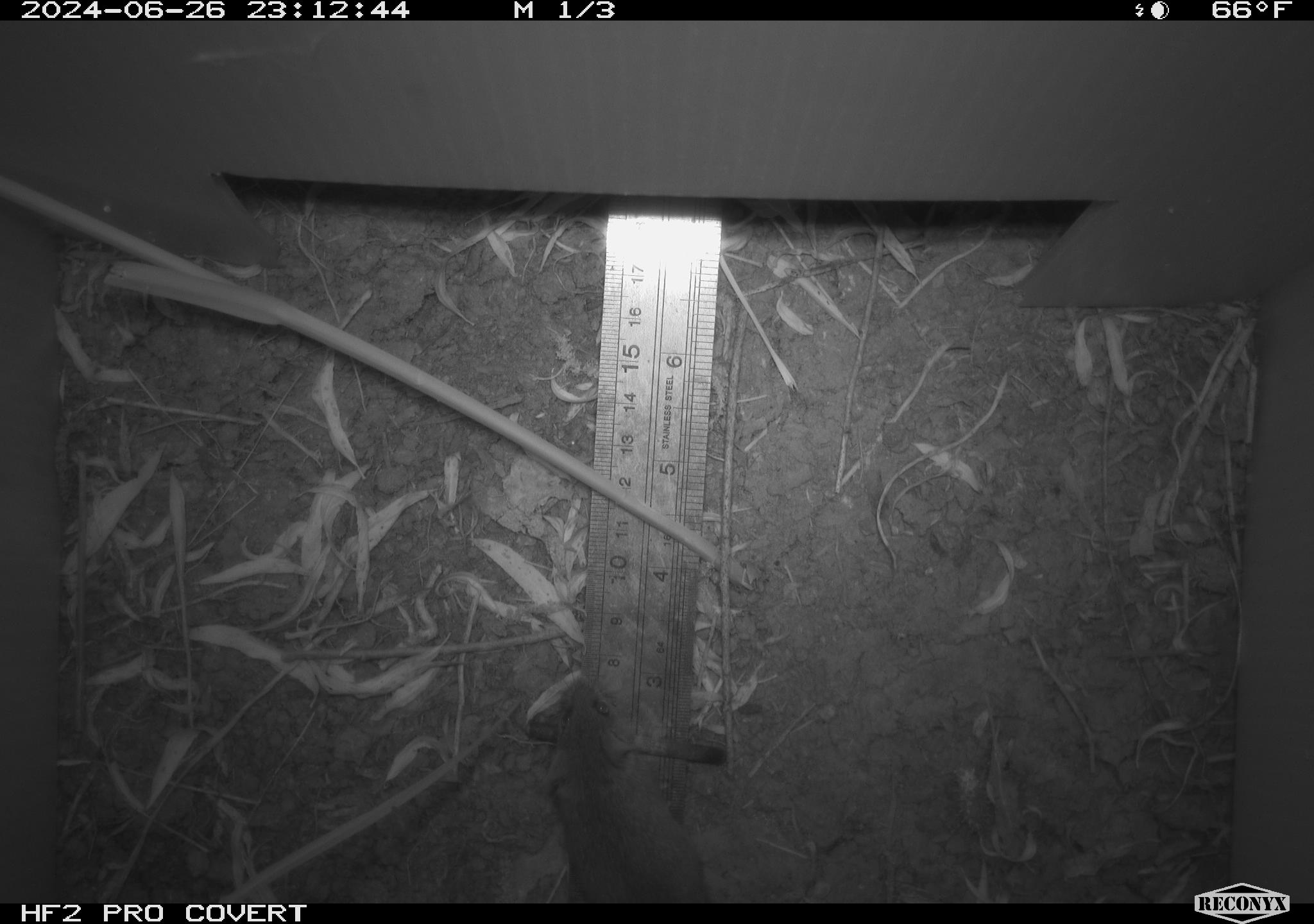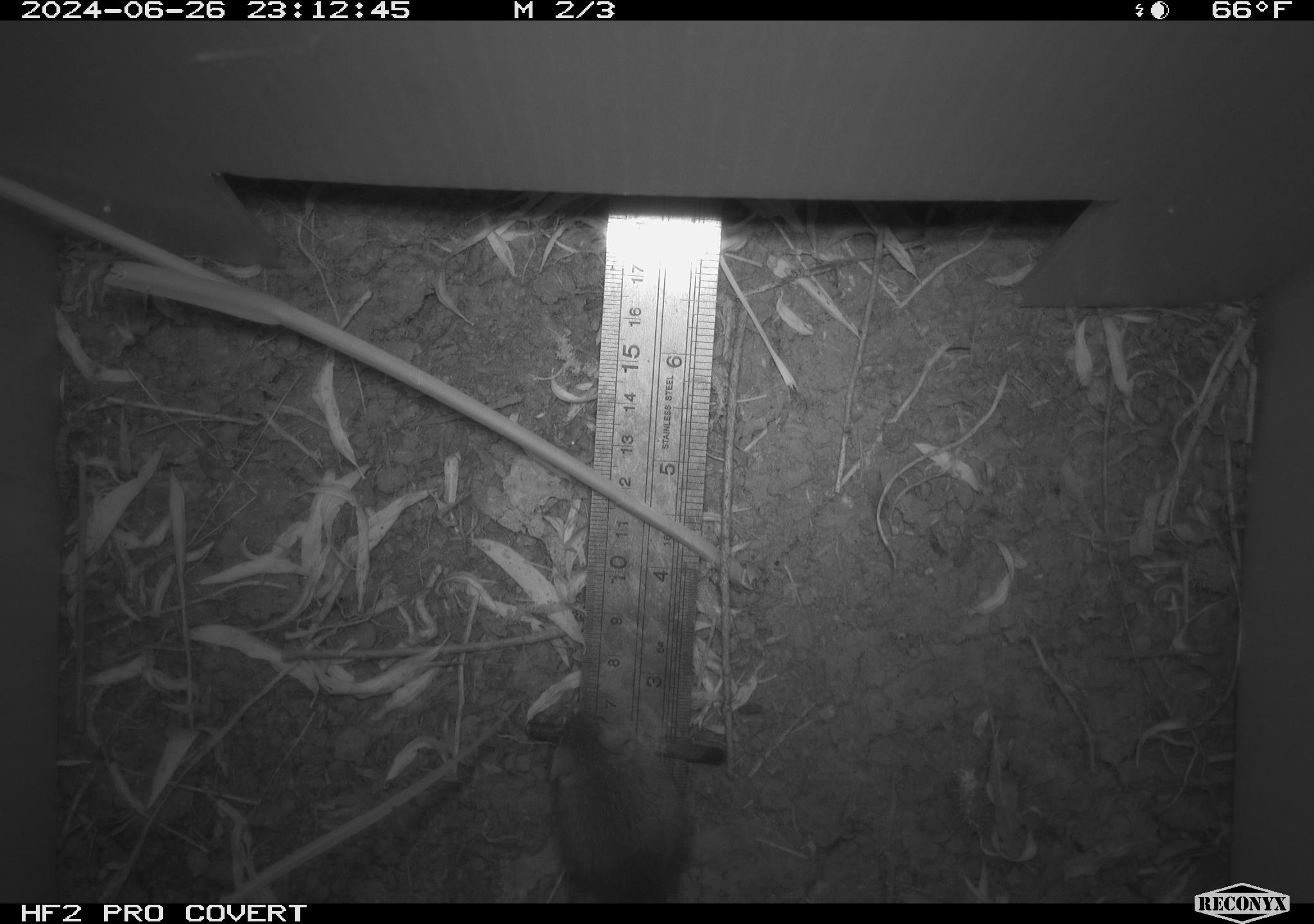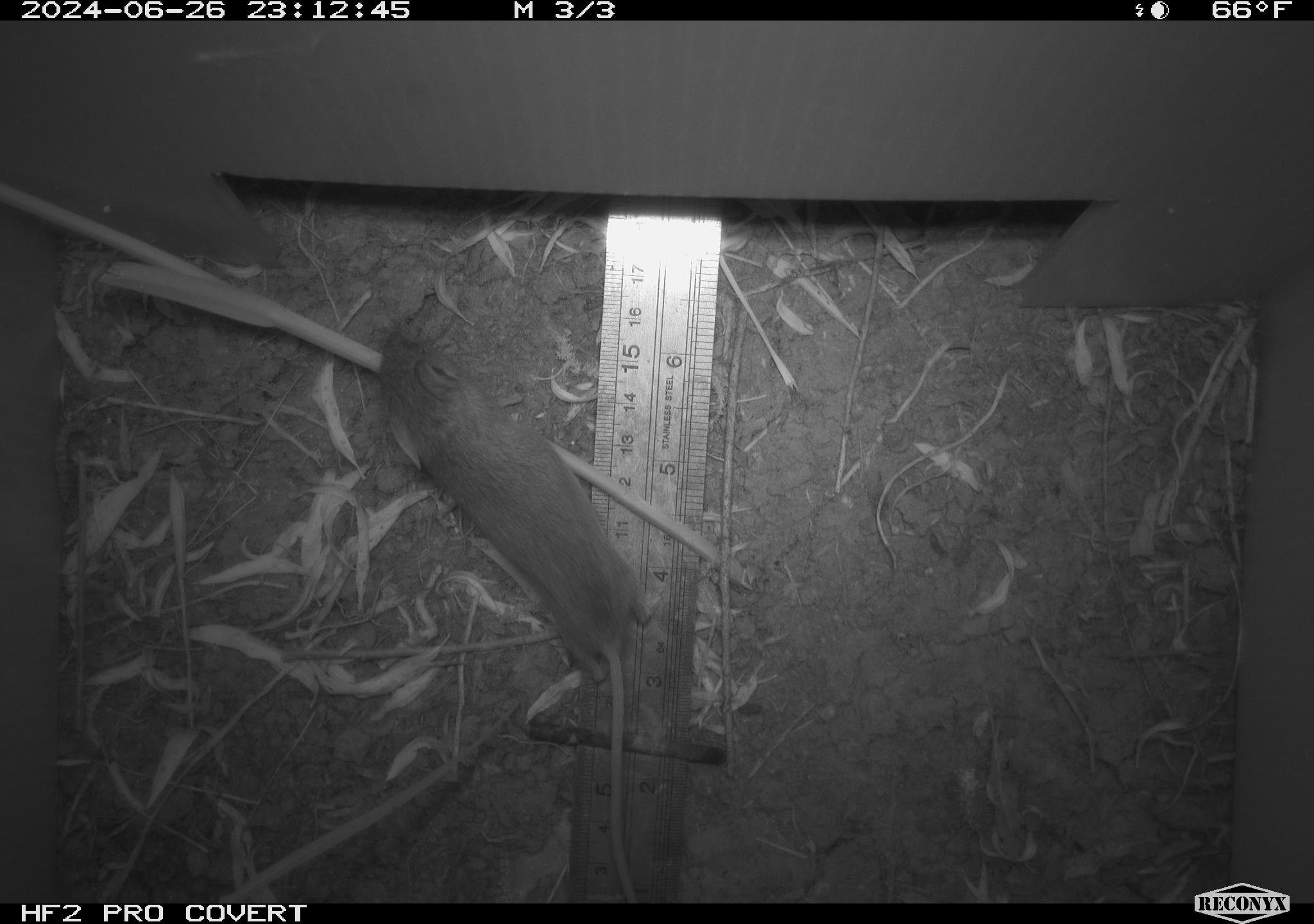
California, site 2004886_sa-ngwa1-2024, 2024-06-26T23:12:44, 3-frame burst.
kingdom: Animalia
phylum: Chordata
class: Mammalia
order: Rodentia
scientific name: Rodentia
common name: mouse species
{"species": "mouse species (Rodentia)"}